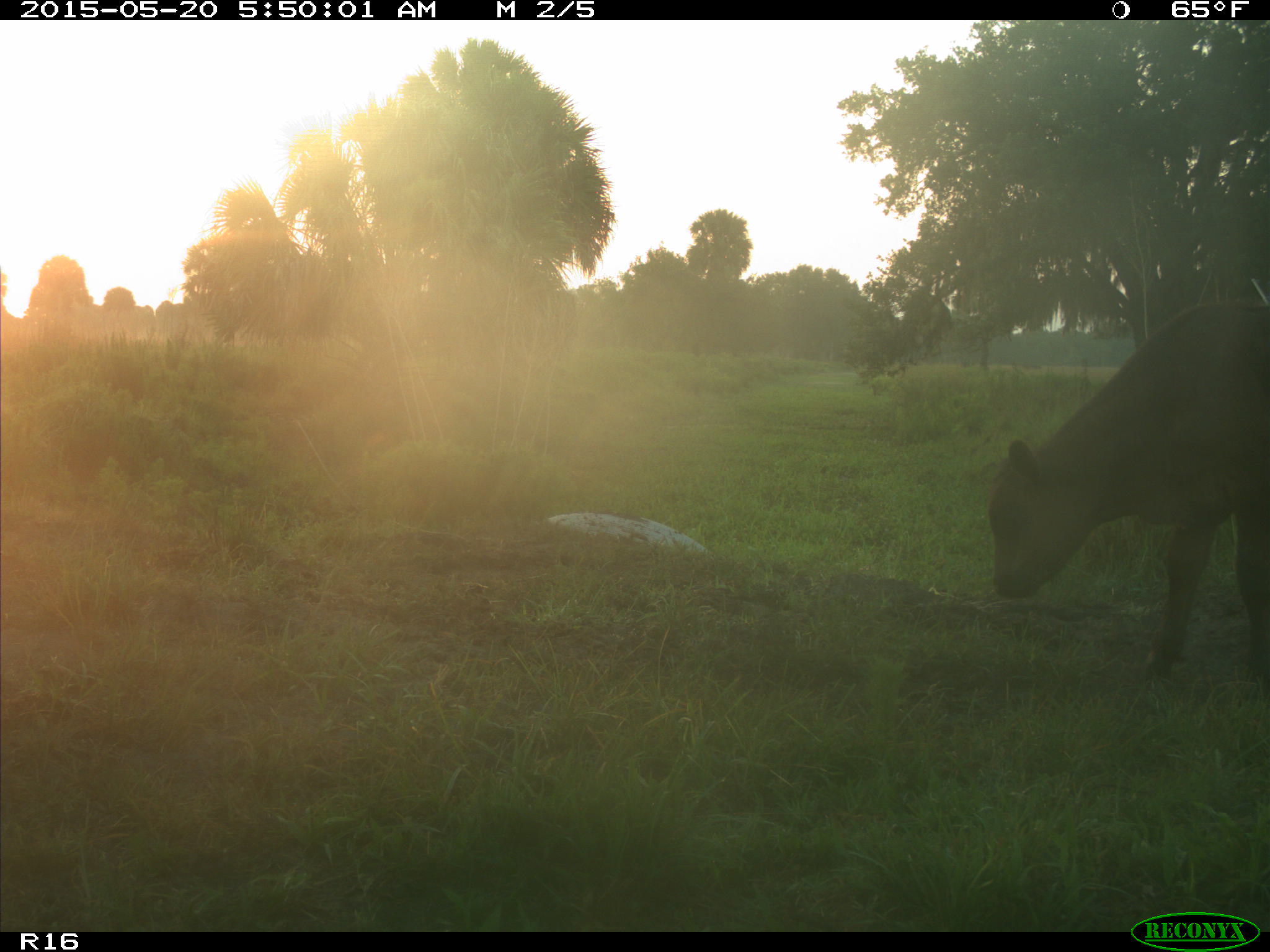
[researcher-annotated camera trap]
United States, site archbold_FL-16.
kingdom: Animalia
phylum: Chordata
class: Mammalia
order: Artiodactyla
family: Bovidae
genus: Bos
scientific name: Bos taurus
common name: domestic cow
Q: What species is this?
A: Bos taurus (domestic cow).